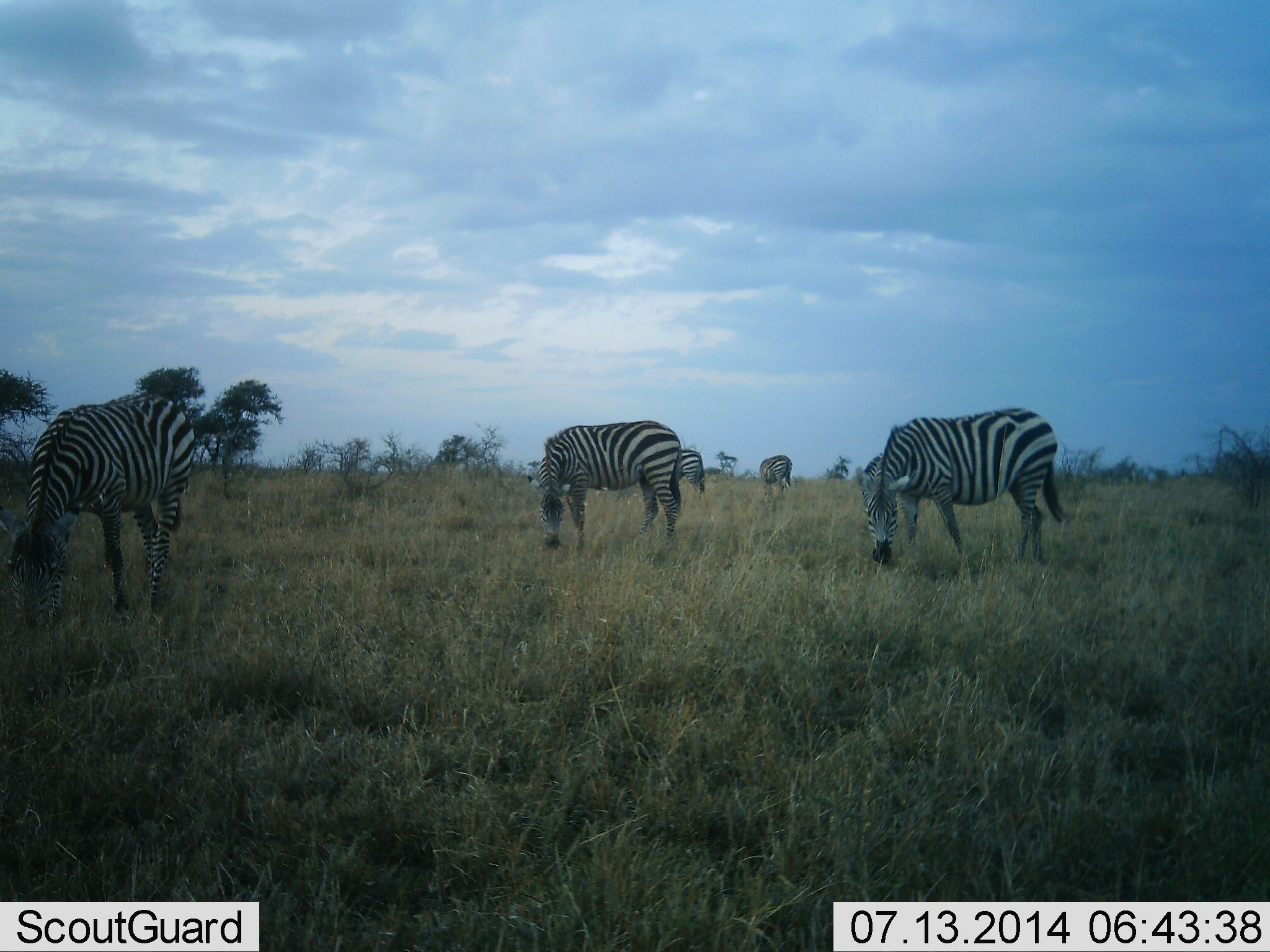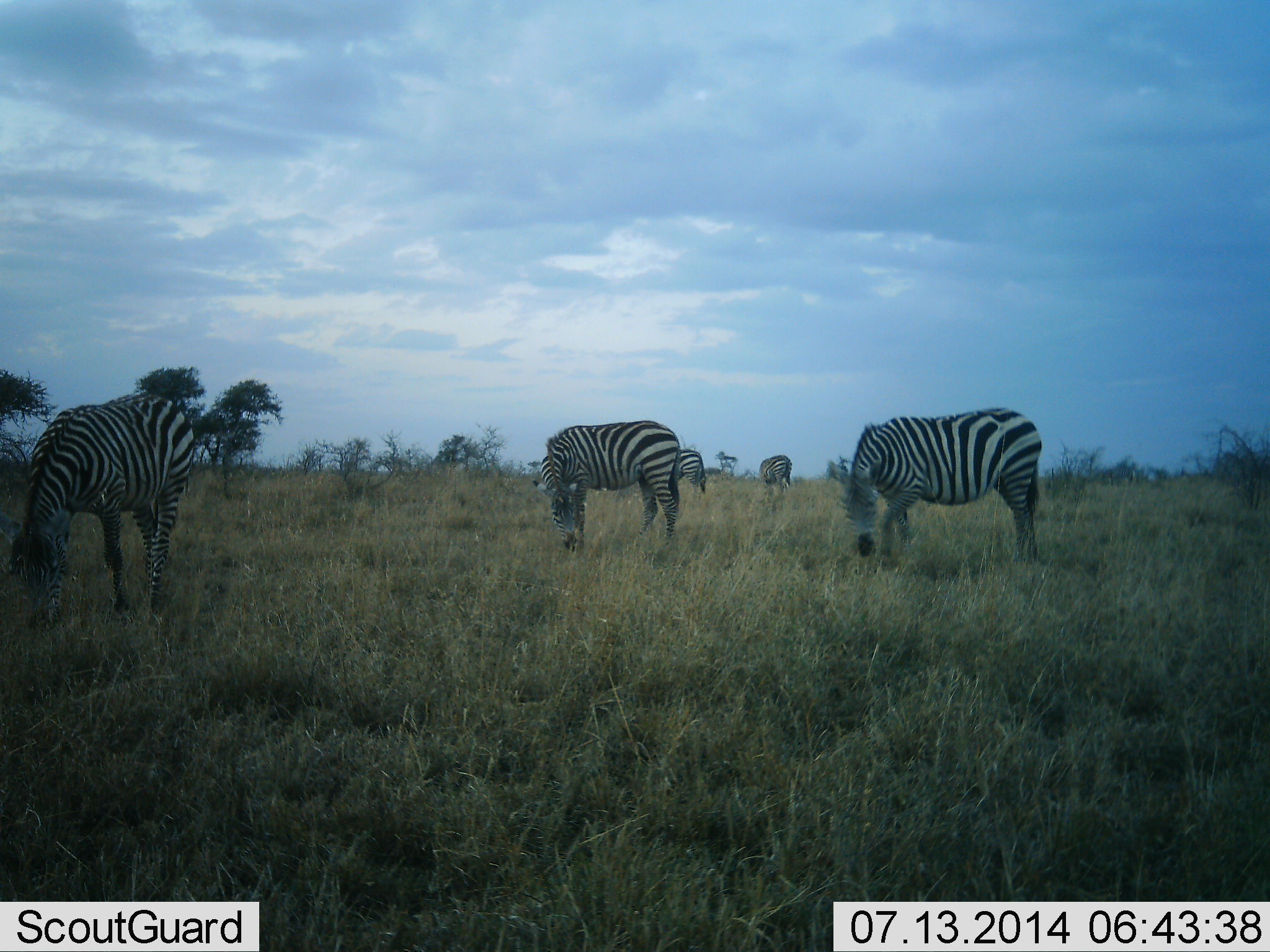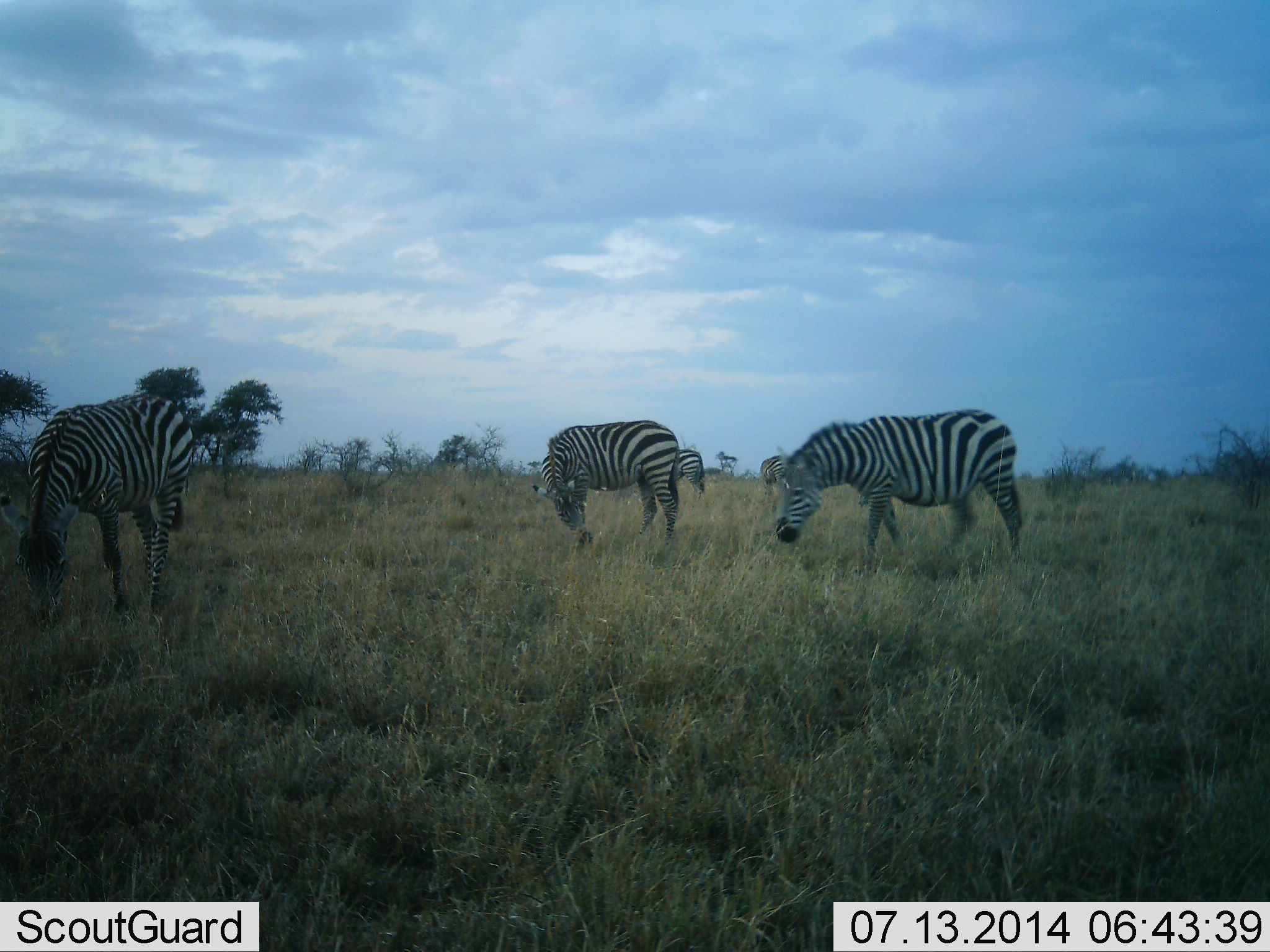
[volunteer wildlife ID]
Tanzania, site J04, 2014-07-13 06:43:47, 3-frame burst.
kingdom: Animalia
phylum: Chordata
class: Mammalia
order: Perissodactyla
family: Equidae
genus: Equus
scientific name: Equus quagga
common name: plains zebra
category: zebra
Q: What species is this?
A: Zebra (plains zebra) (Equus quagga).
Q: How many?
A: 5.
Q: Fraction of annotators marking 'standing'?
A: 10%.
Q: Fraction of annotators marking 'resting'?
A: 0%.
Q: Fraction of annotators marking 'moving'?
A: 10%.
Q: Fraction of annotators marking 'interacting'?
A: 10%.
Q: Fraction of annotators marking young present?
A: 0%.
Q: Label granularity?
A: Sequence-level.